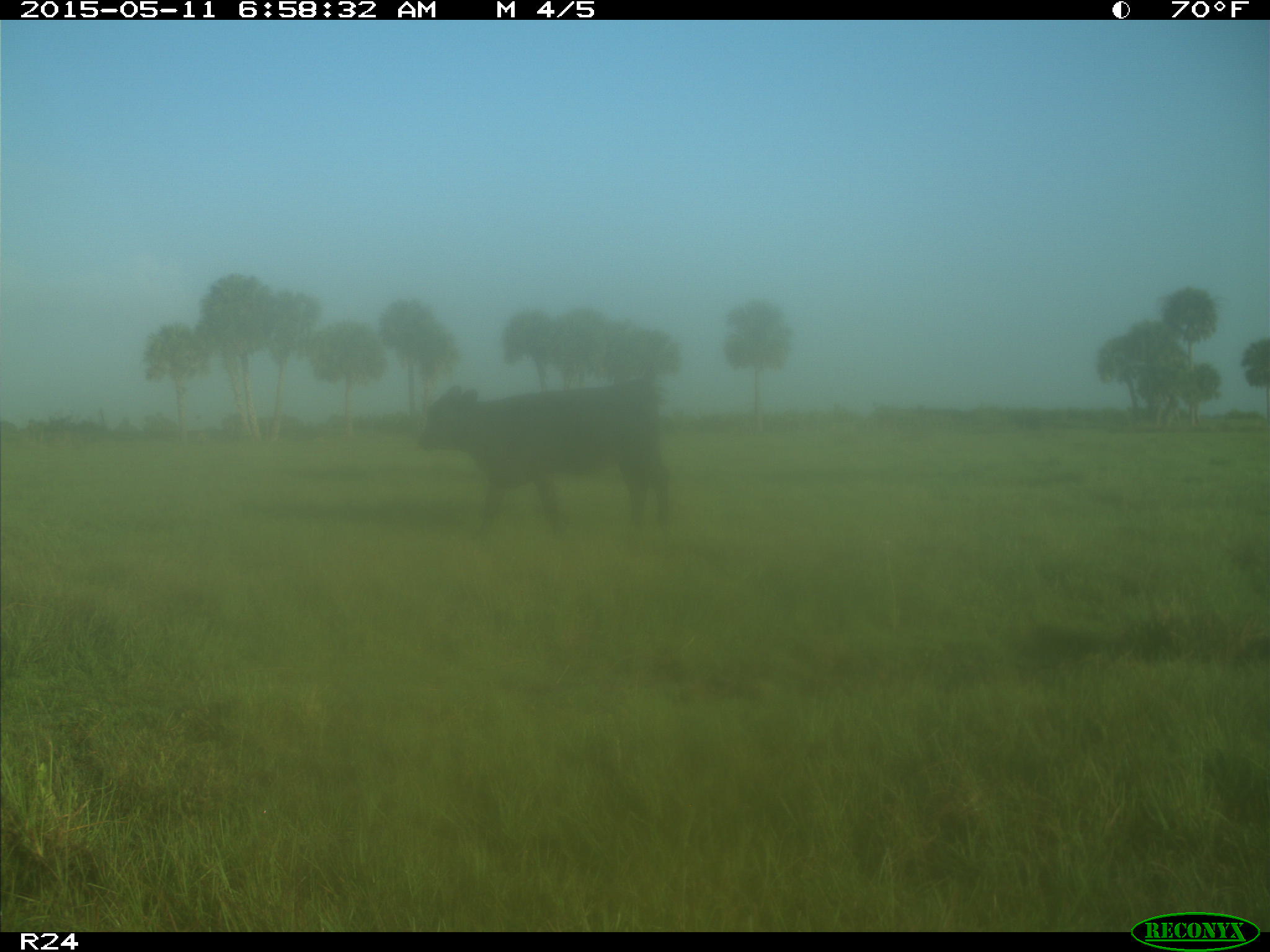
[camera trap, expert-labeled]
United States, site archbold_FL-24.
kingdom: Animalia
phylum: Chordata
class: Mammalia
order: Artiodactyla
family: Bovidae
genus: Bos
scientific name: Bos taurus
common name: domestic cow